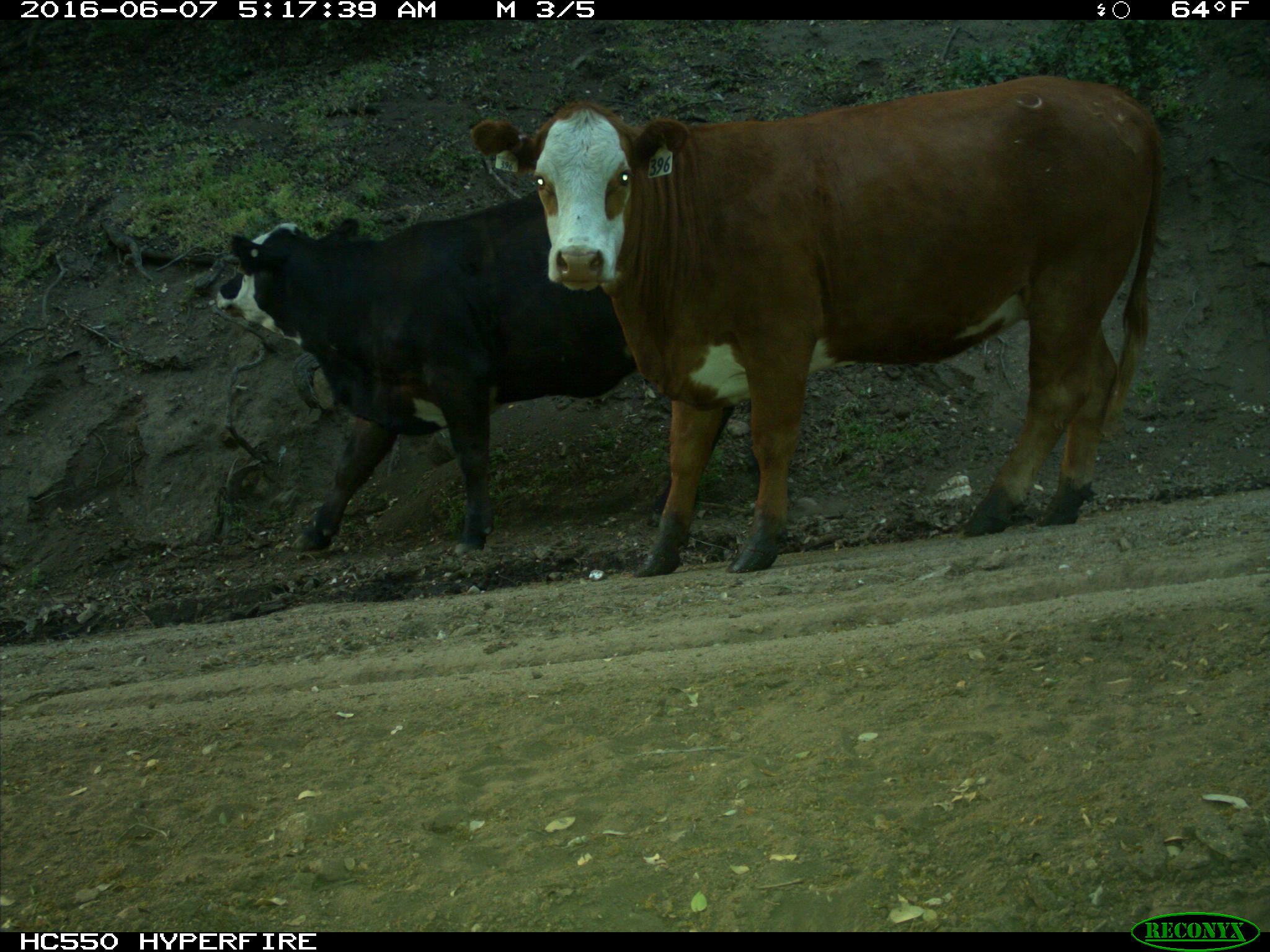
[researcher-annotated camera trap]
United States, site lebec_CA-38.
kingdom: Animalia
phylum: Chordata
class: Mammalia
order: Artiodactyla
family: Bovidae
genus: Bos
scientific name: Bos taurus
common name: domestic cow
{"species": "Bos taurus (domestic cow)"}